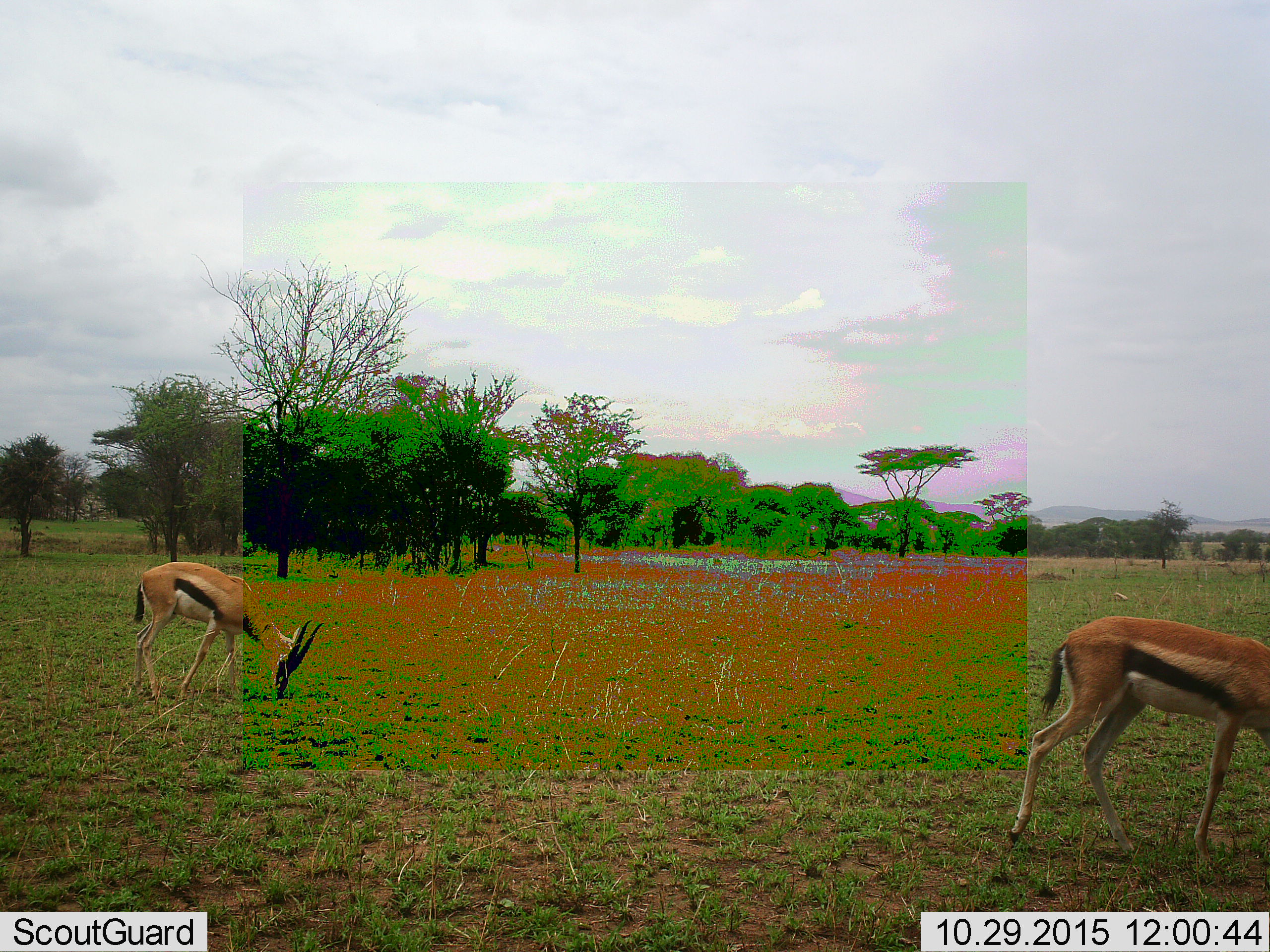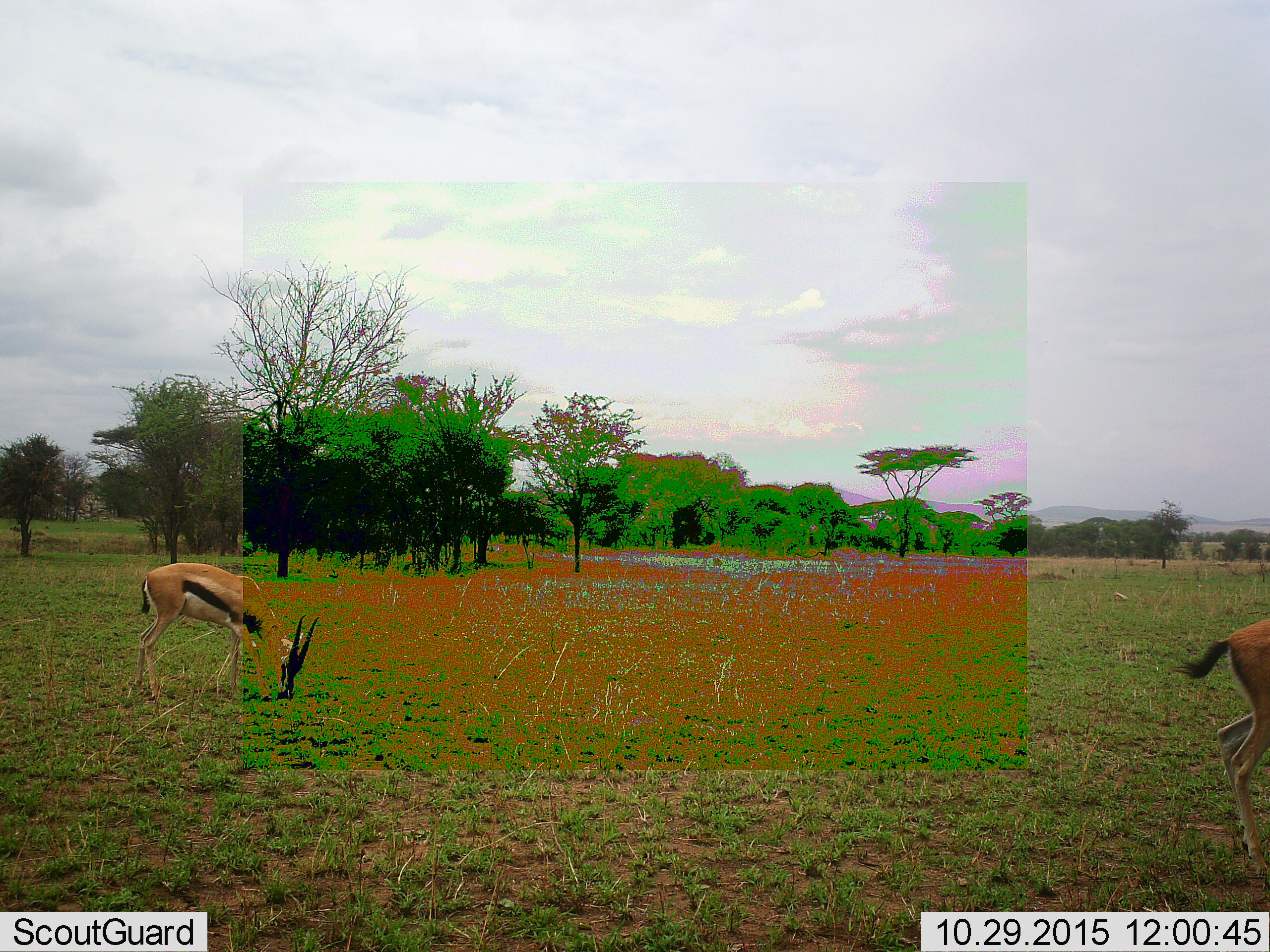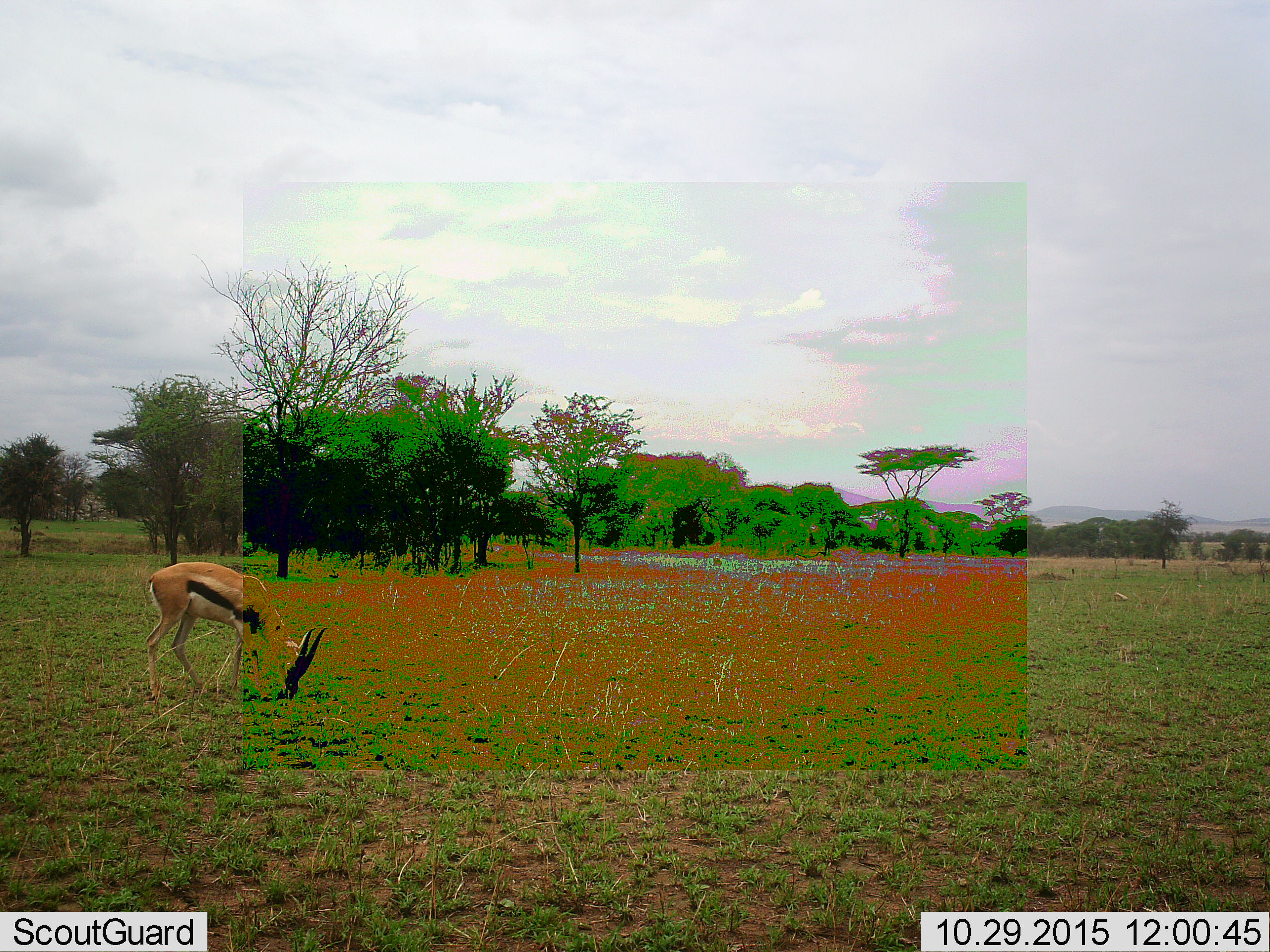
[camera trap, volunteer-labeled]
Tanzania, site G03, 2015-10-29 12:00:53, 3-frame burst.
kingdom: Animalia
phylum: Chordata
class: Mammalia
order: Artiodactyla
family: Bovidae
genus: Eudorcas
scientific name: Eudorcas thomsonii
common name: thomson's gazelle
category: gazellethomsons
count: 2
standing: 6%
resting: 0%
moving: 62%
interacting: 0%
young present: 0%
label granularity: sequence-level